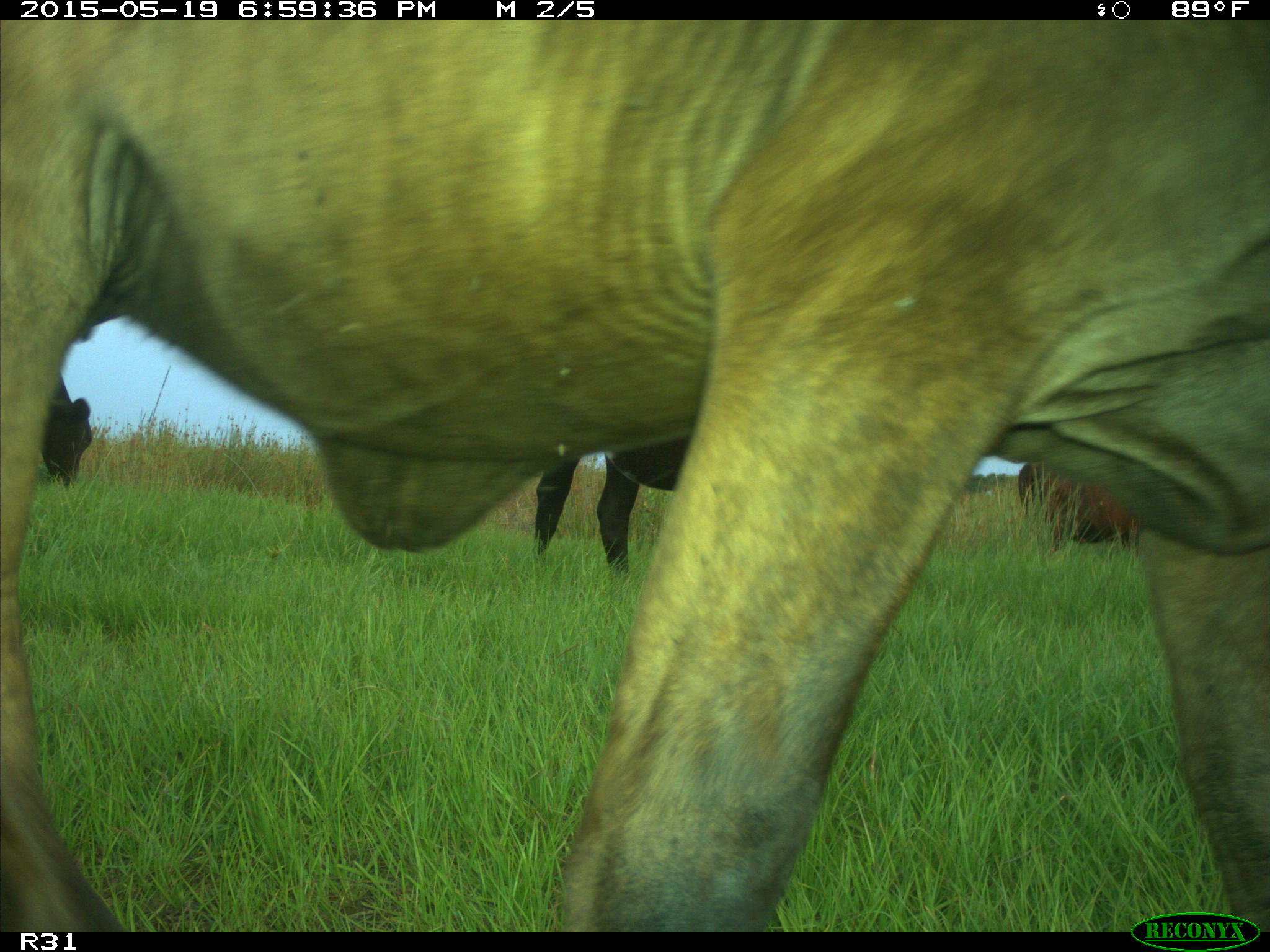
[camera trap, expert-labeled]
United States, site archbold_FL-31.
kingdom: Animalia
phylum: Chordata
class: Mammalia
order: Artiodactyla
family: Bovidae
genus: Bos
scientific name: Bos taurus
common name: domestic cow